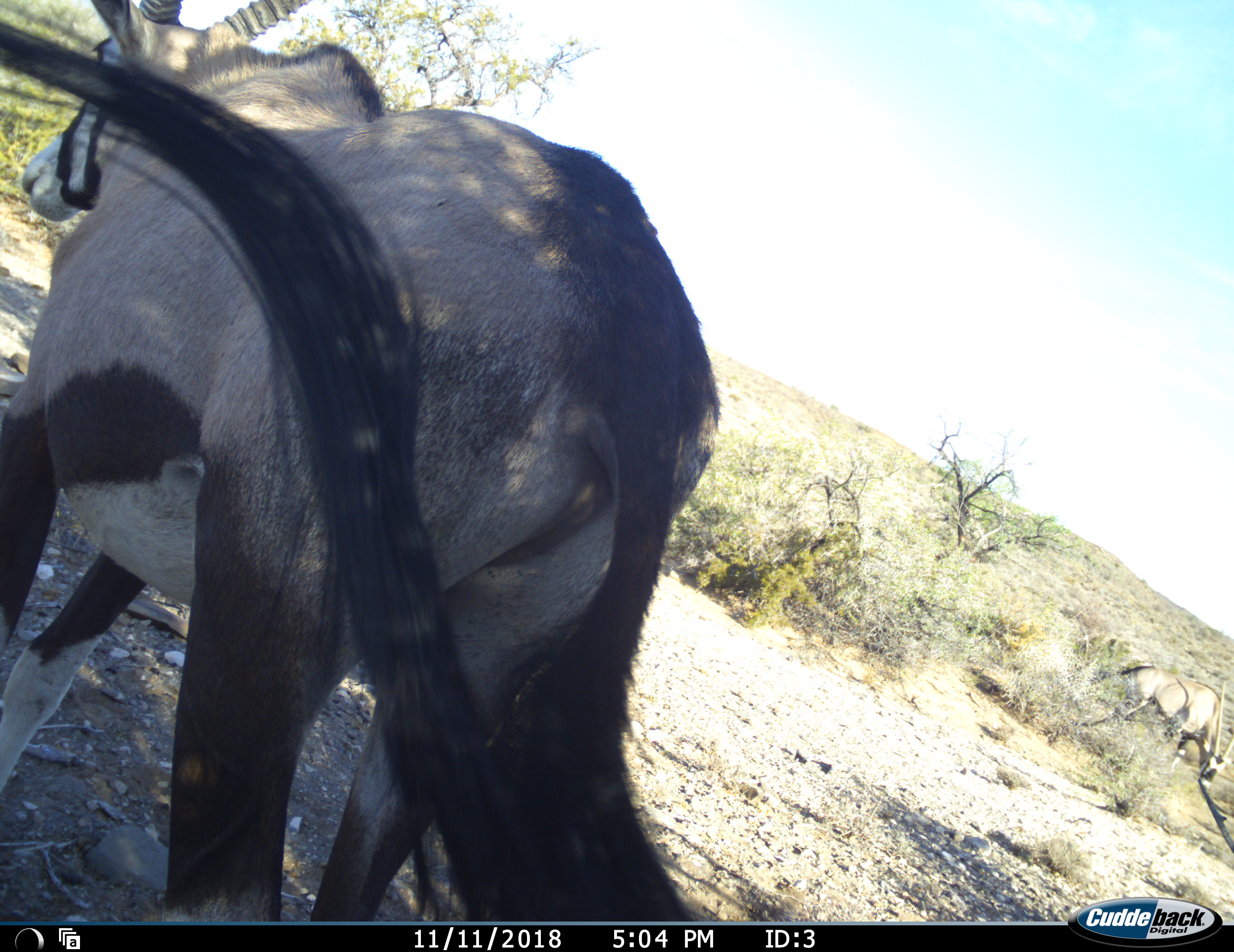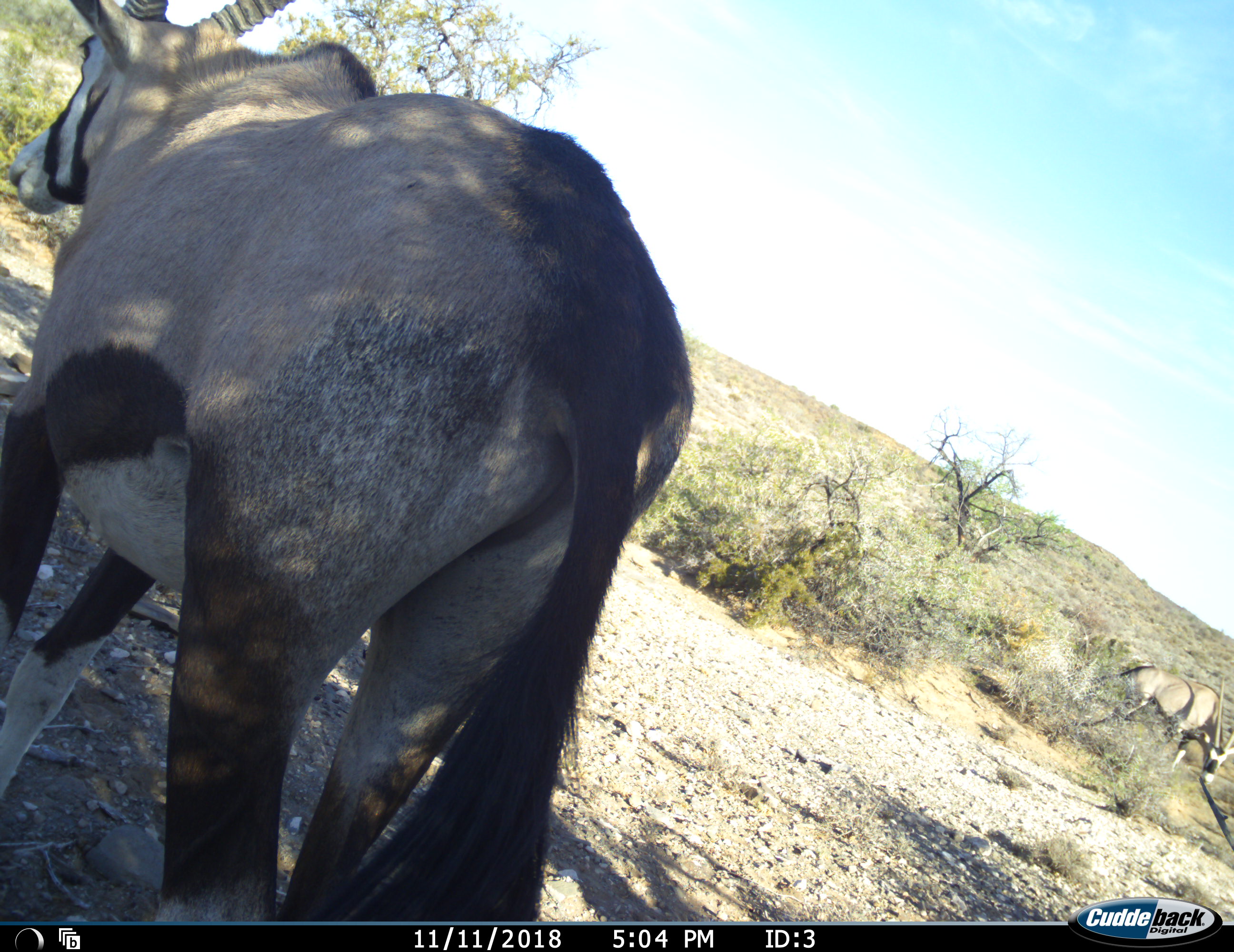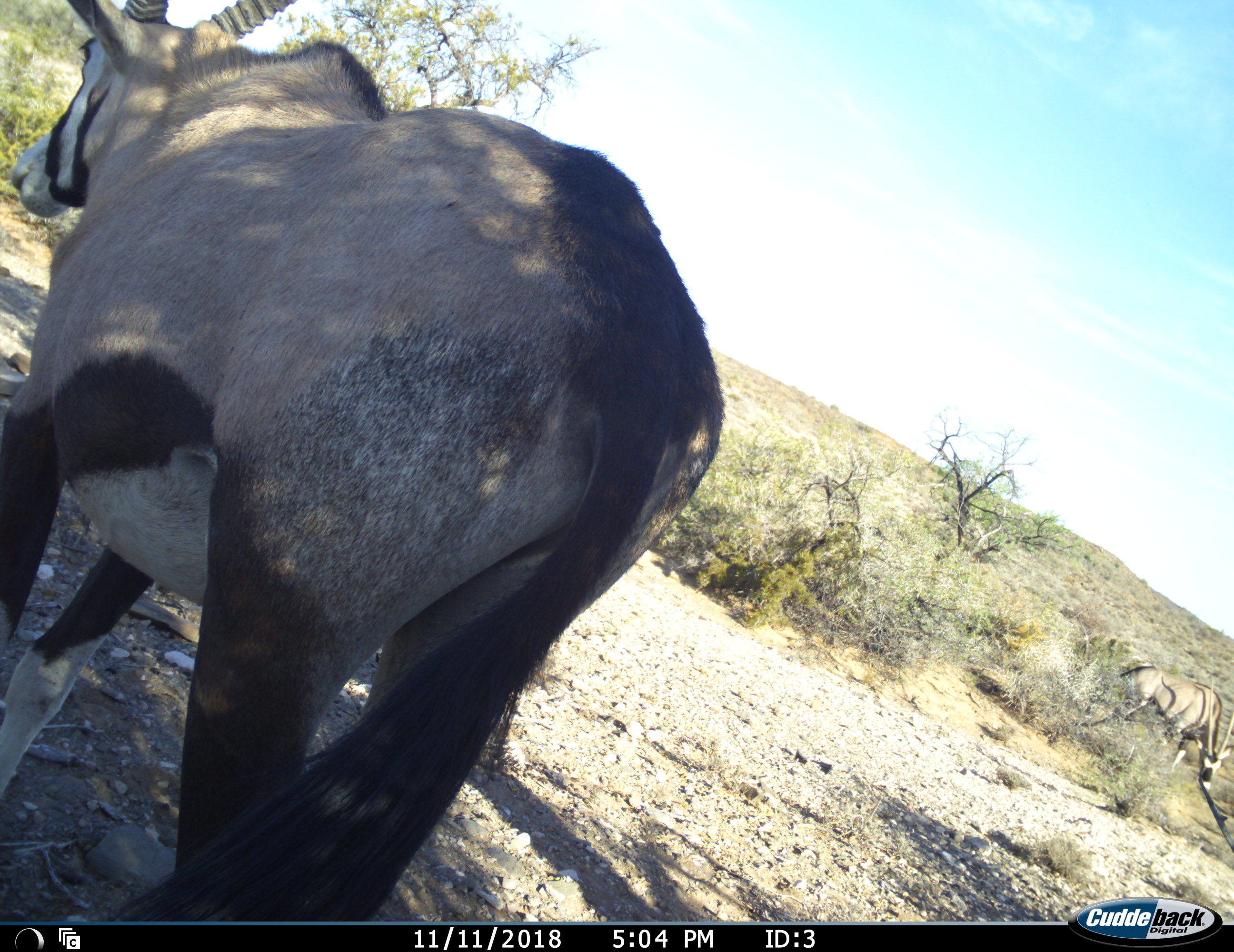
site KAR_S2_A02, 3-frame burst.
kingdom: Animalia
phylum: Chordata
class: Mammalia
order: Artiodactyla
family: Bovidae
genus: Oryx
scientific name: Oryx gazella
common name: gemsbok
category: oryx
Oryx (gemsbok) (Oryx gazella), count 2. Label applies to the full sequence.